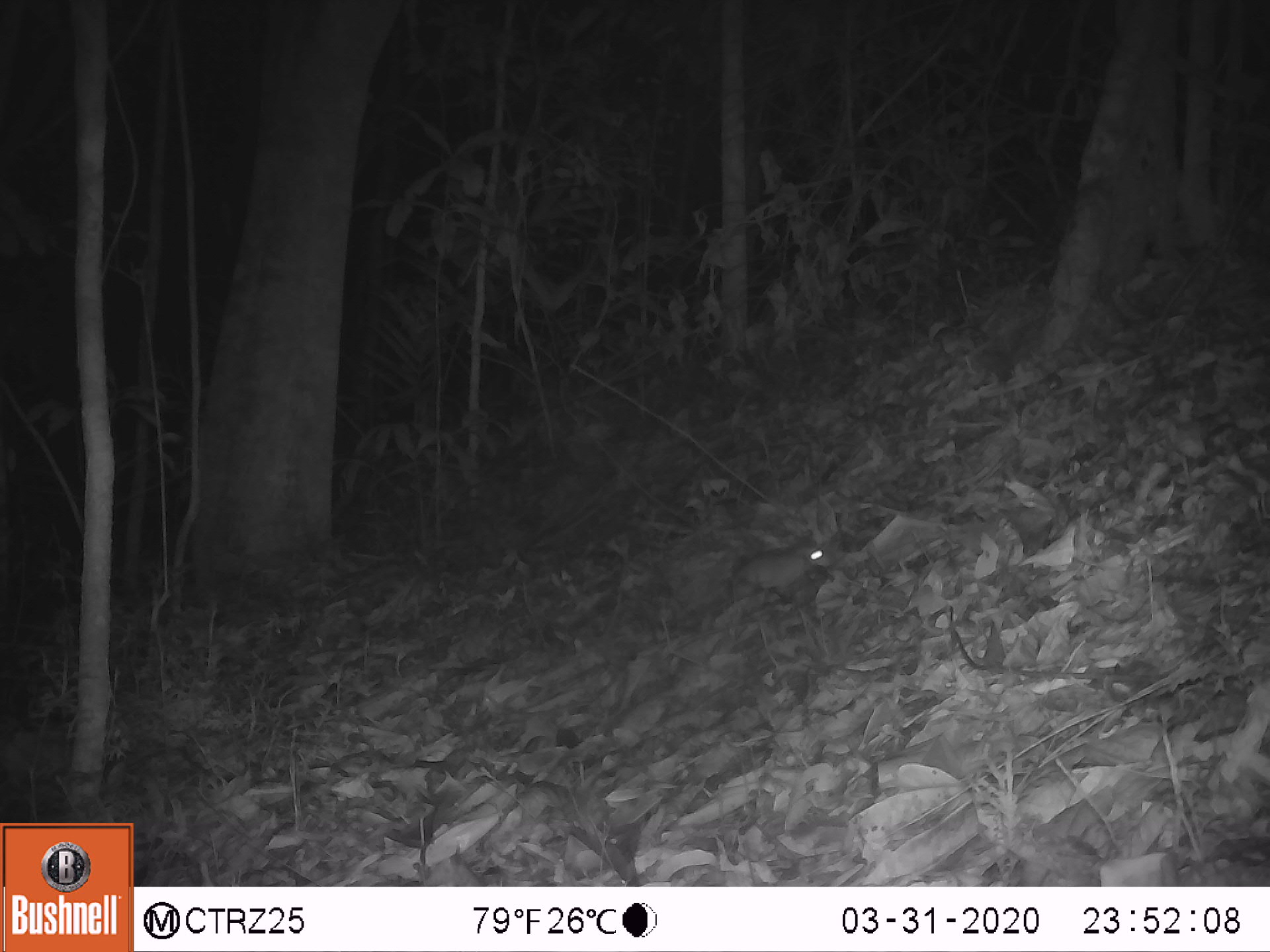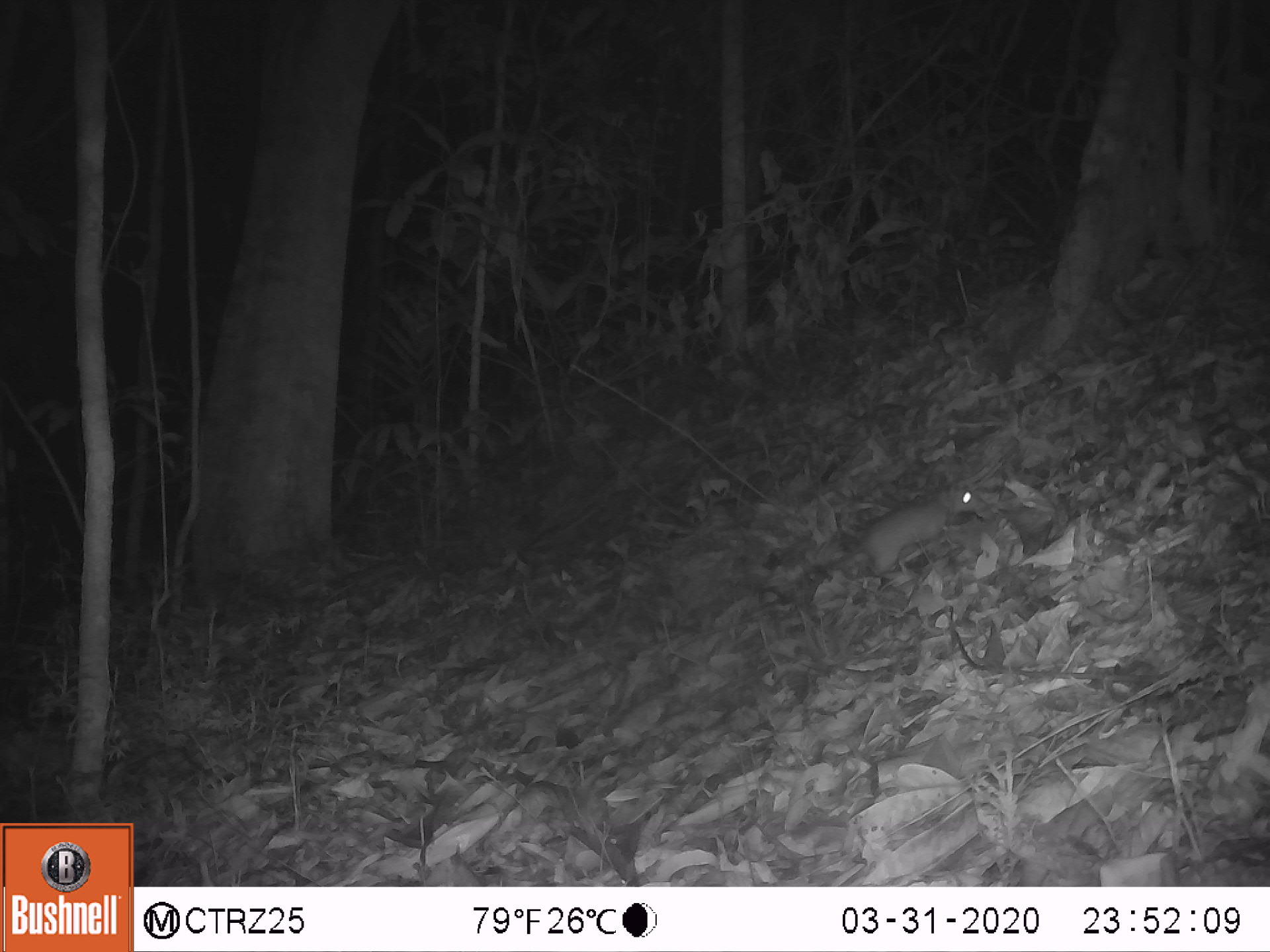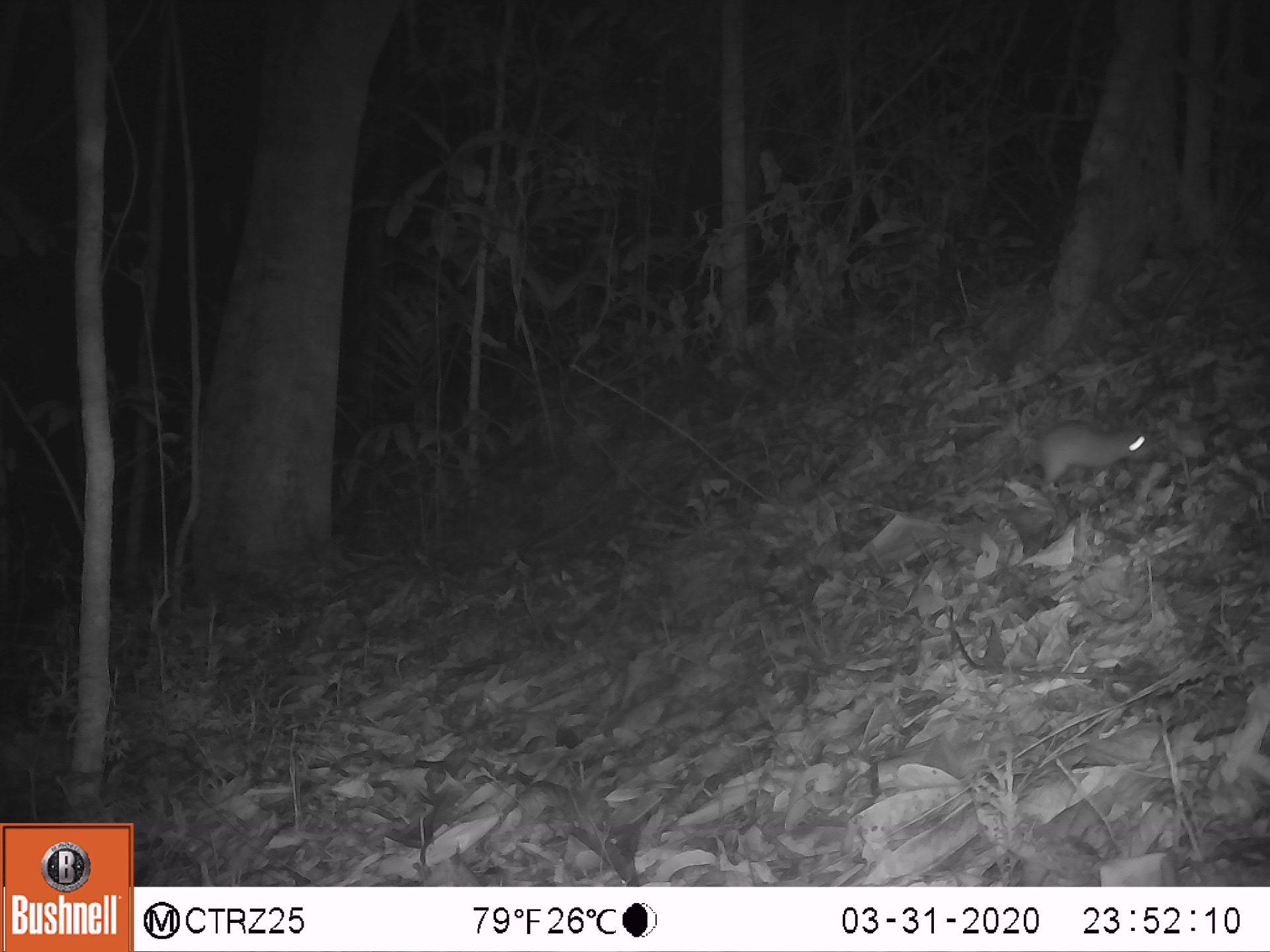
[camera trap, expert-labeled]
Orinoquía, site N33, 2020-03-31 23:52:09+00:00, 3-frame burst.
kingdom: Animalia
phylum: Chordata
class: Mammalia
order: Rodentia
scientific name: Rodentia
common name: rodent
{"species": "rodent (Rodentia)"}